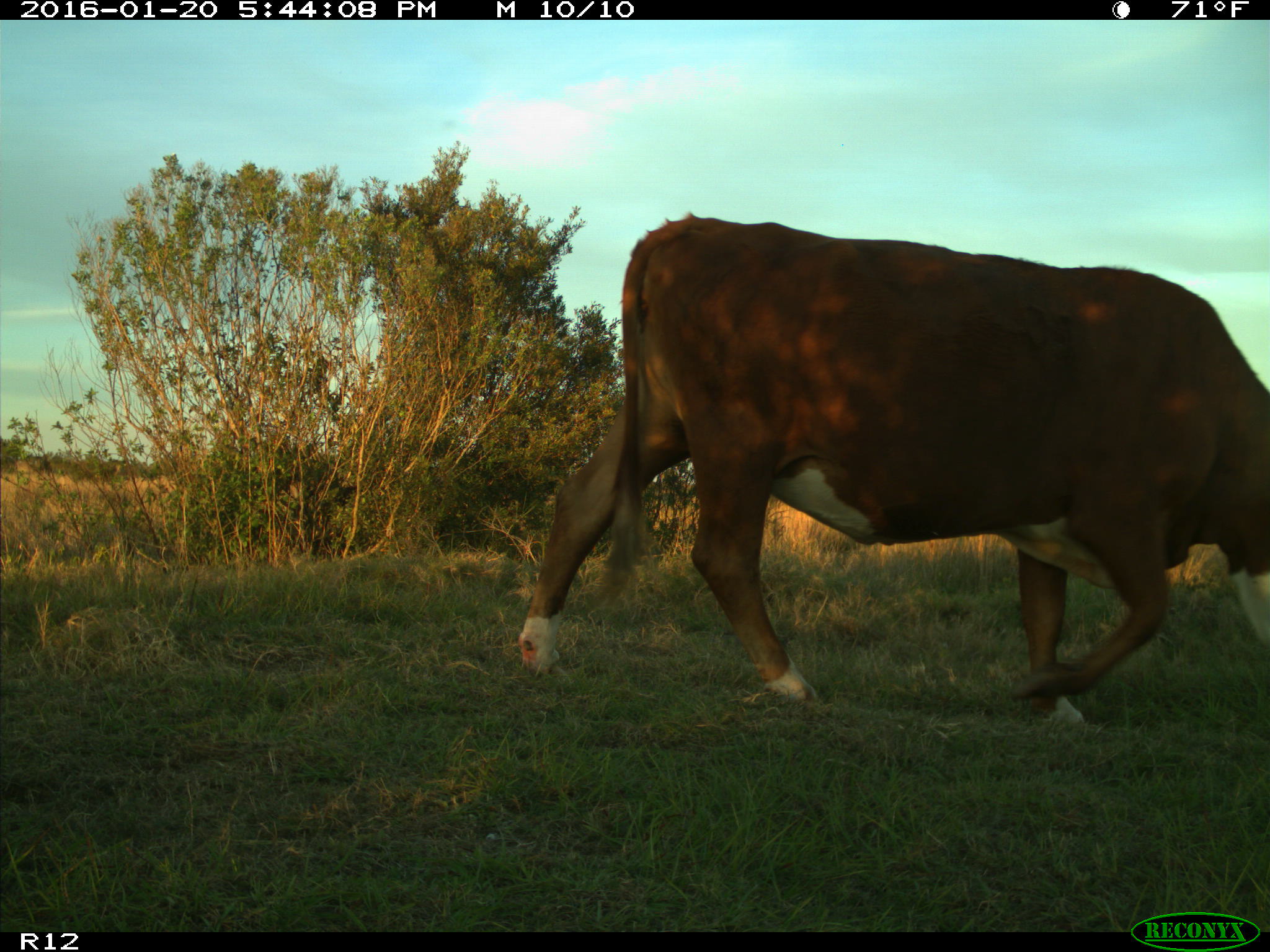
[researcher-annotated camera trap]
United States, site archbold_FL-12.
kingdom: Animalia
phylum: Chordata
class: Mammalia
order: Artiodactyla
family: Bovidae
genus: Bos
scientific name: Bos taurus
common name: domestic cow